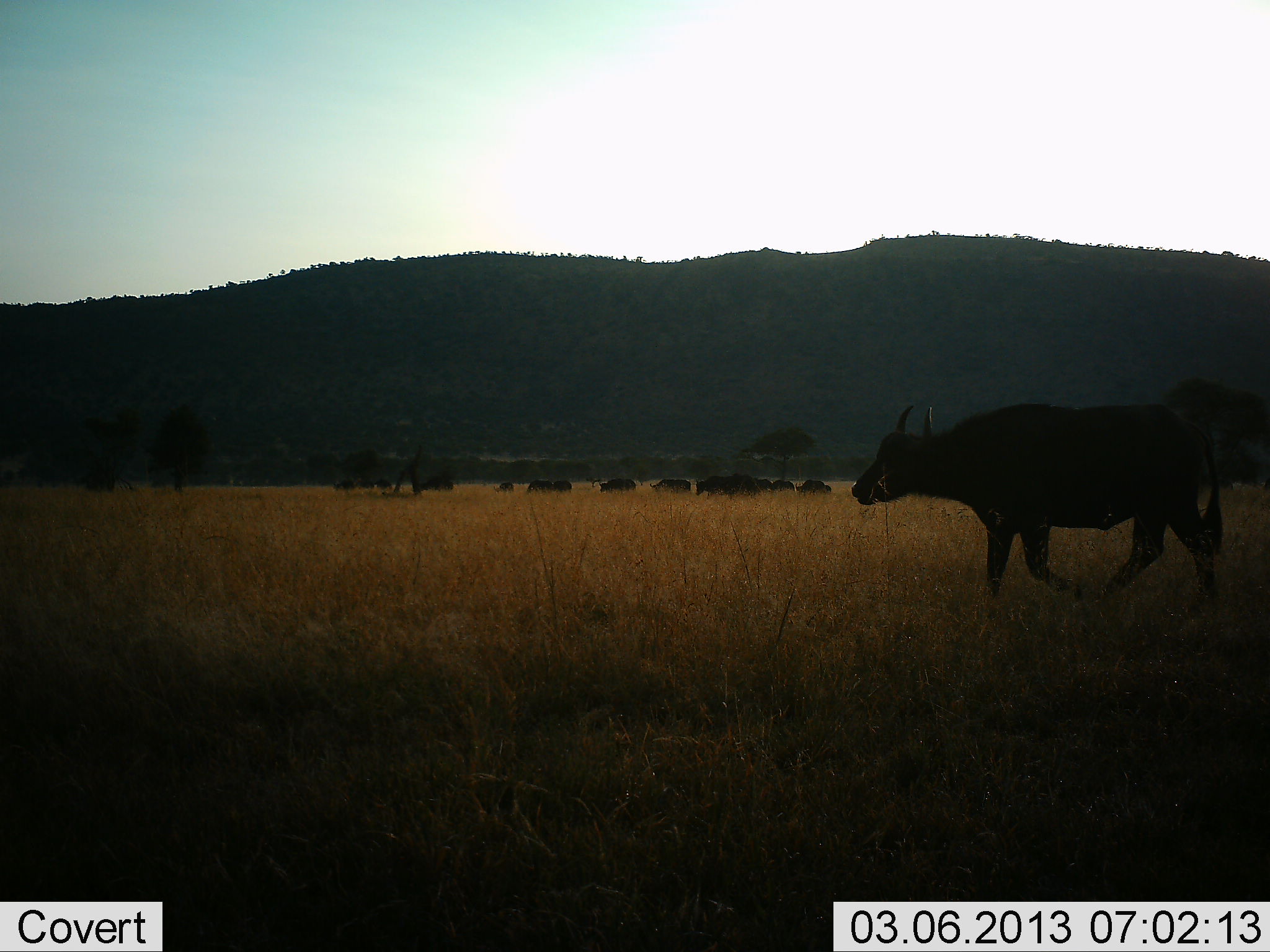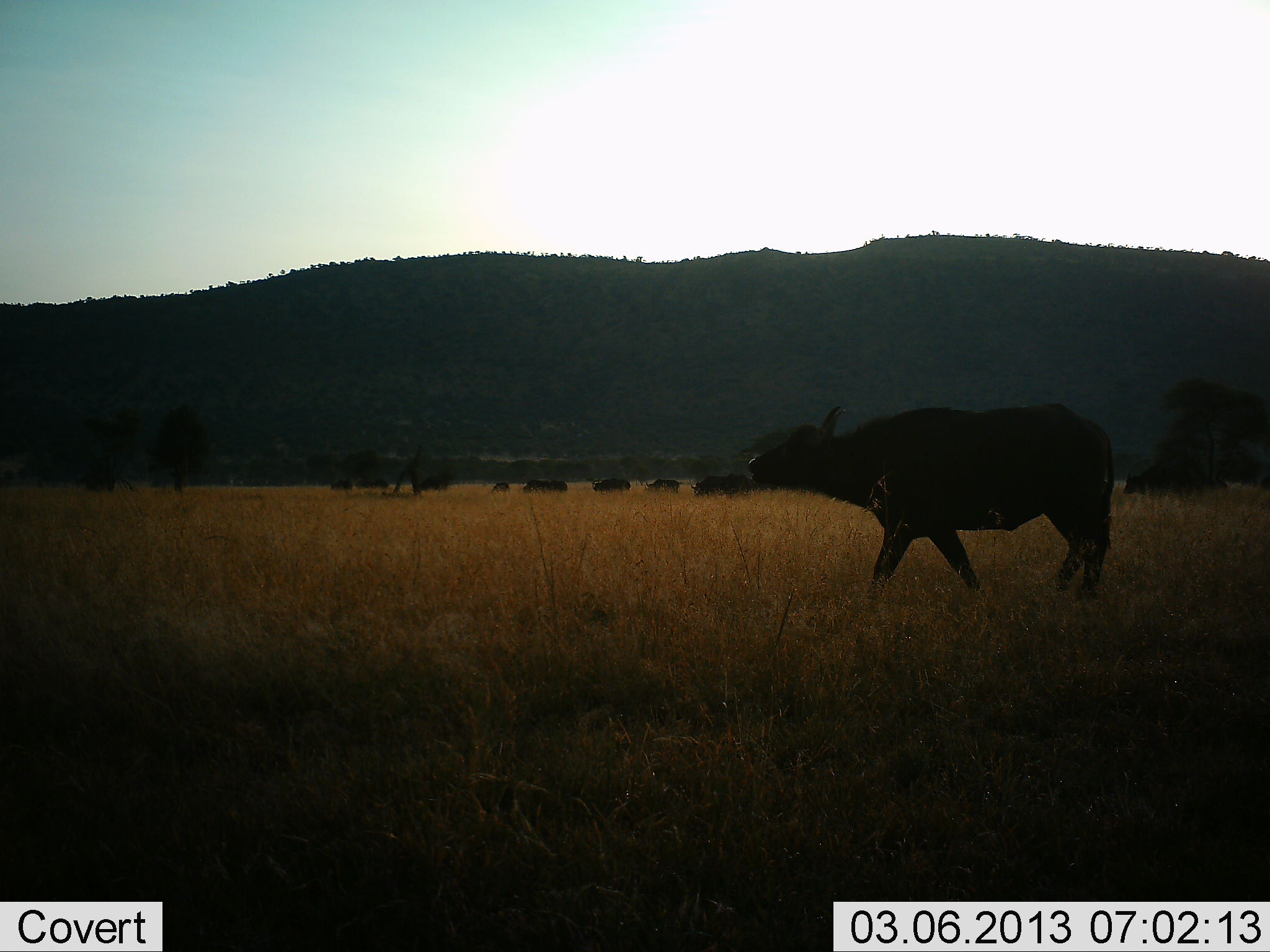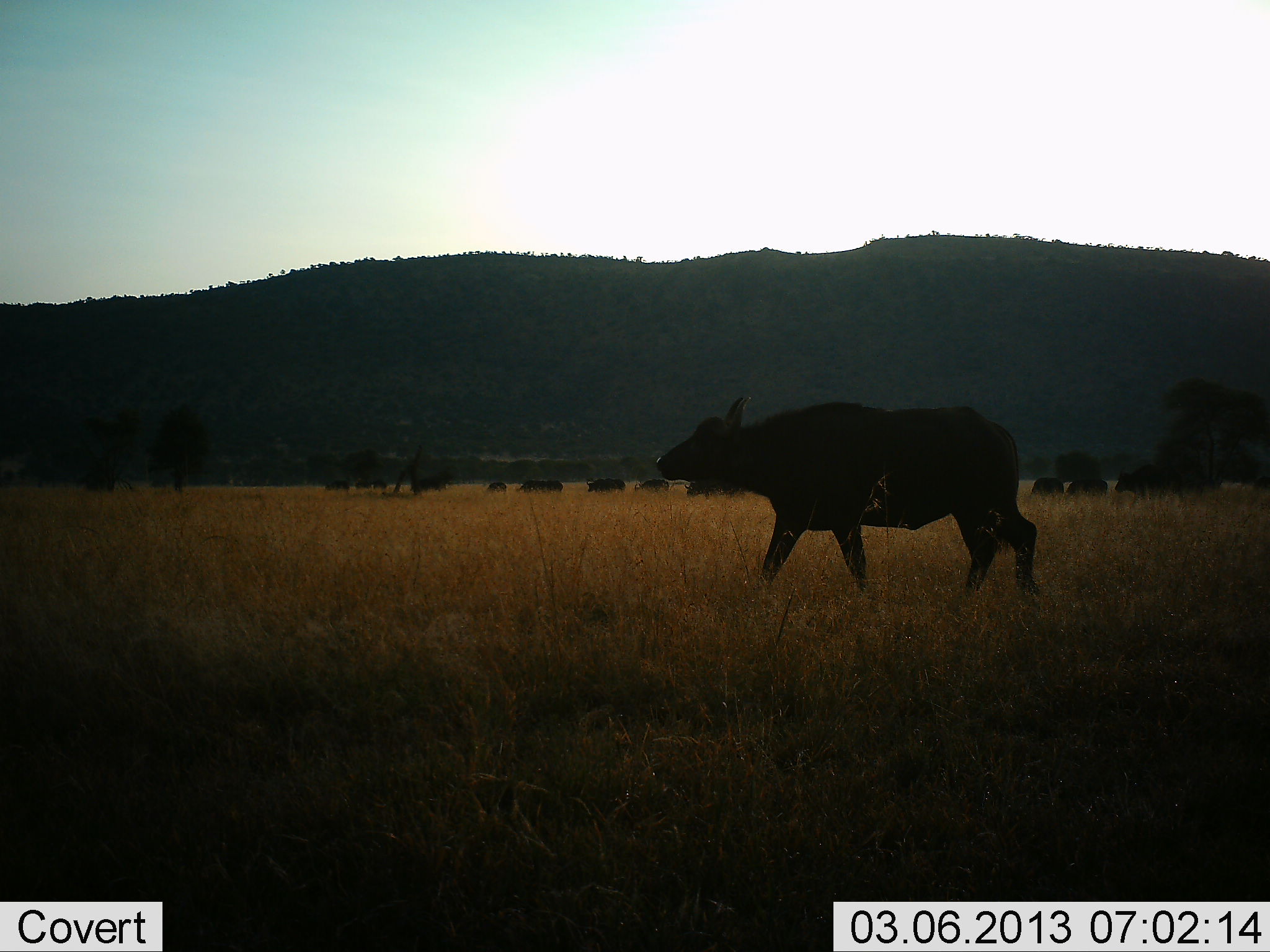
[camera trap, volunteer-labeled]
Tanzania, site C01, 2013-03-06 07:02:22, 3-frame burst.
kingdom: Animalia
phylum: Chordata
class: Mammalia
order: Artiodactyla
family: Bovidae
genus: Syncerus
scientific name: Syncerus caffer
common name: cape buffalo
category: buffalo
Buffalo (cape buffalo) (Syncerus caffer), count 11-50. Behavior (volunteer vote fractions): standing 22%, resting 0%, moving 100%, interacting 0%. Young present (vote fraction): 4%. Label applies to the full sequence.